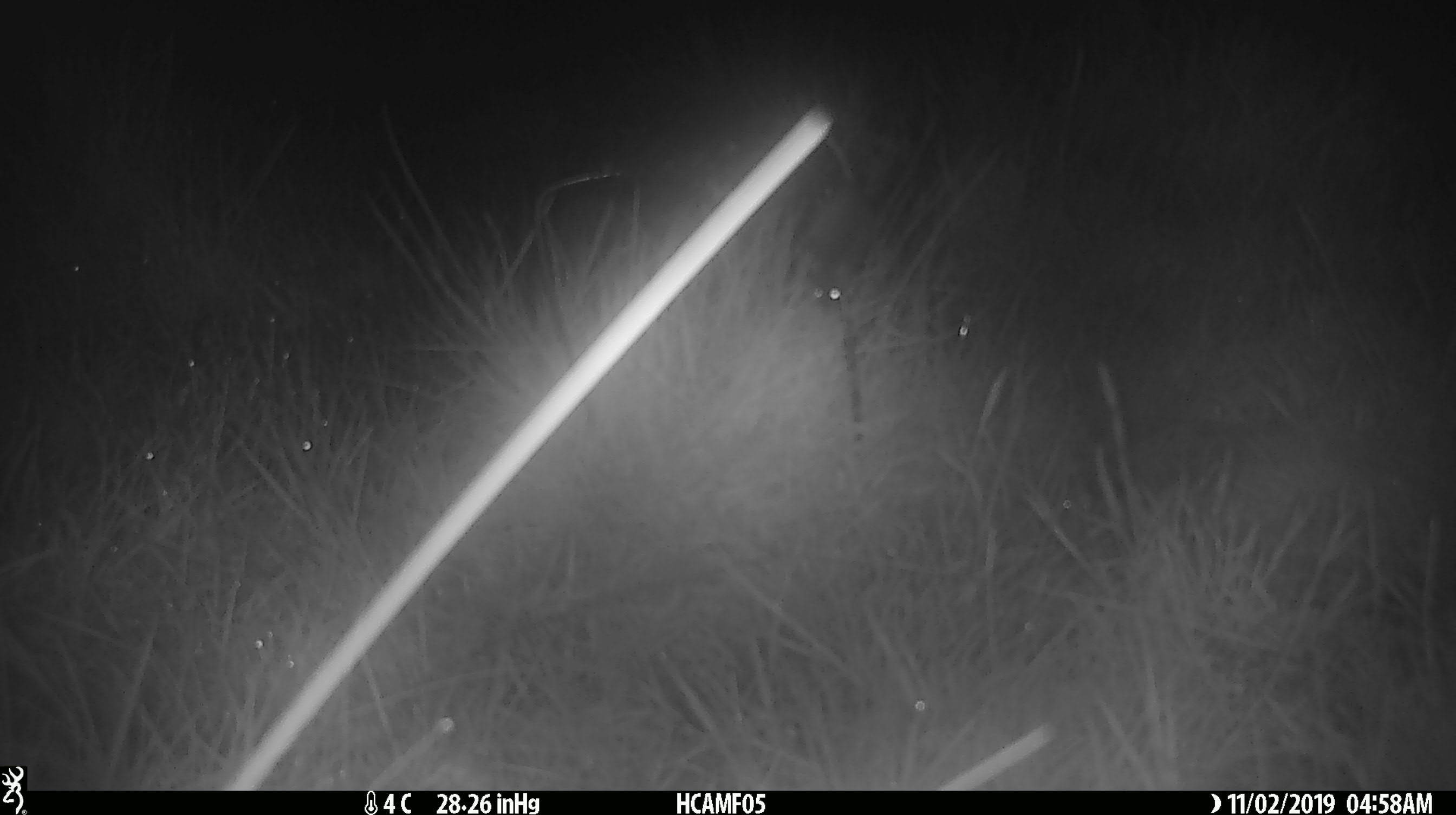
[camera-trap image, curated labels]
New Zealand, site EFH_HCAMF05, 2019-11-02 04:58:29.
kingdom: Animalia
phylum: Chordata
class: Mammalia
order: Rodentia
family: Muridae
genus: Mus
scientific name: Mus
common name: mouse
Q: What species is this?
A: Mouse (Mus).